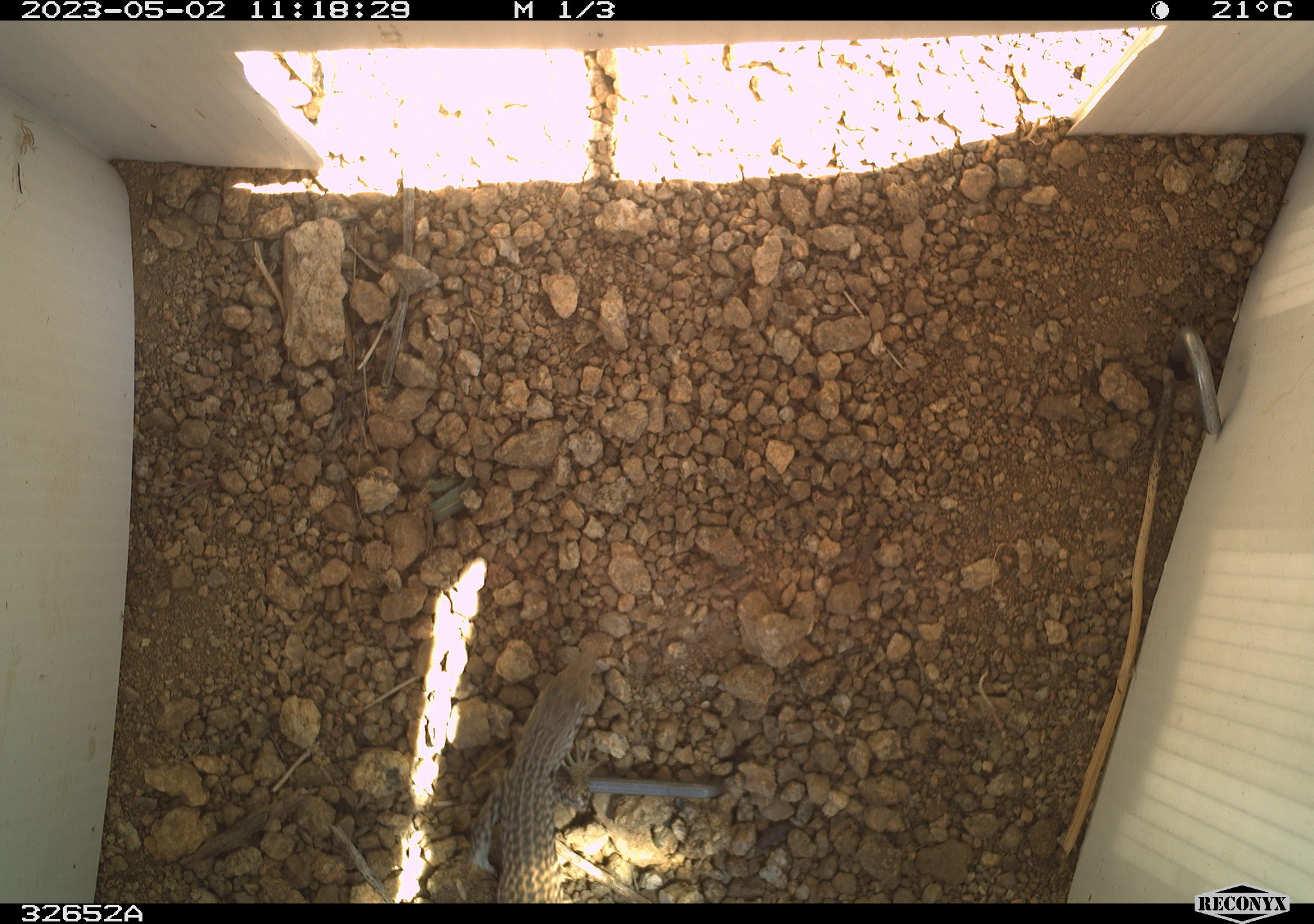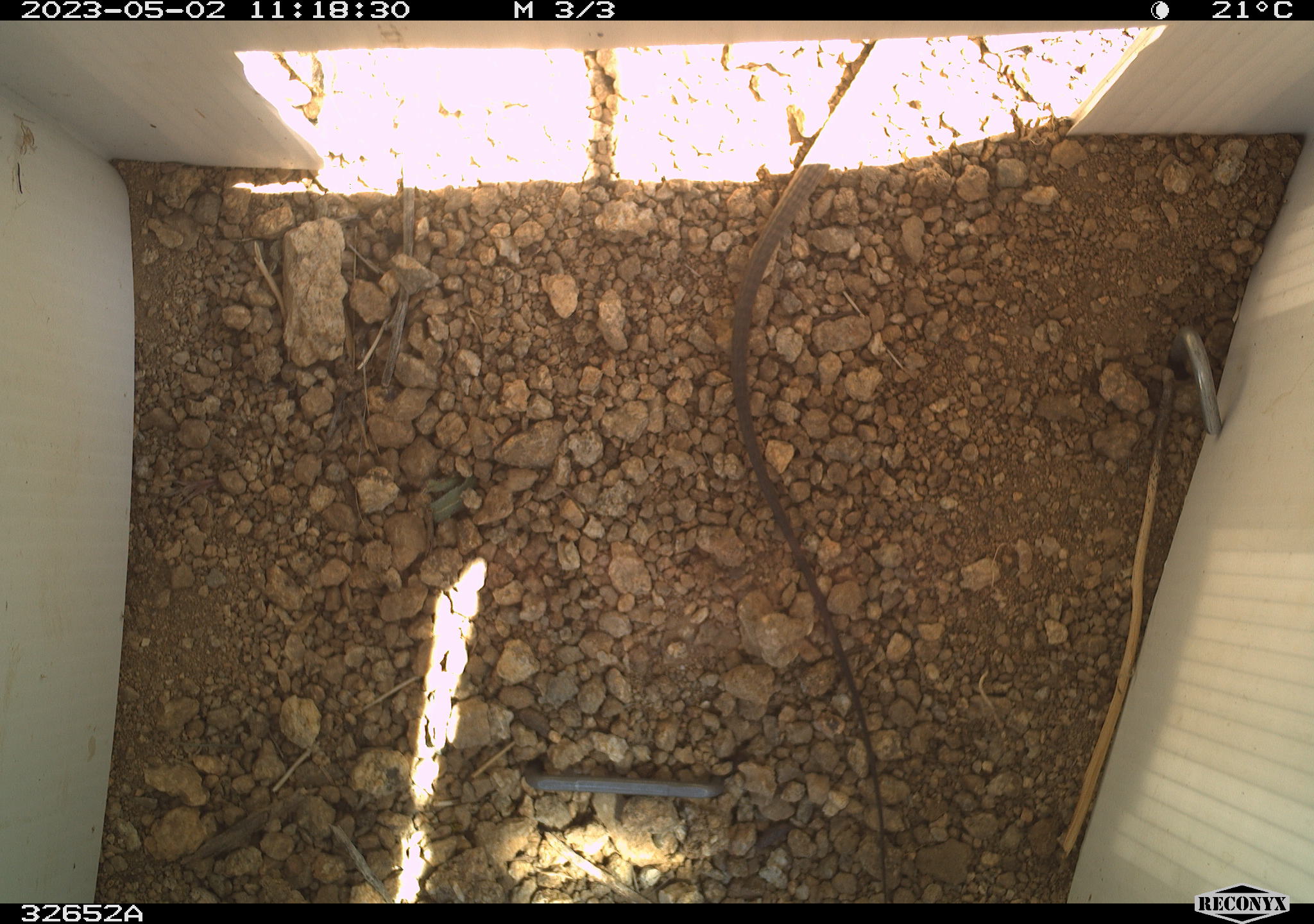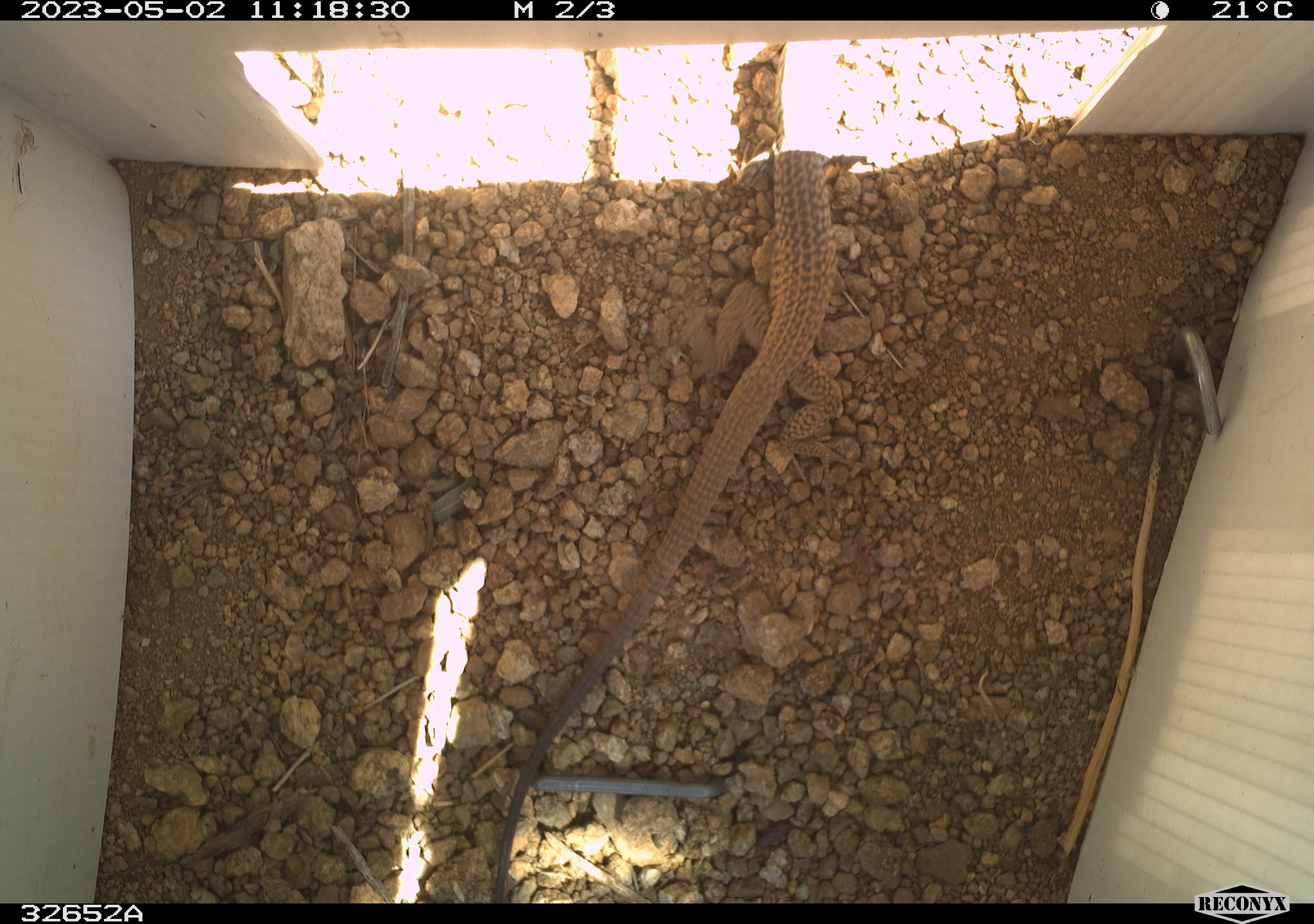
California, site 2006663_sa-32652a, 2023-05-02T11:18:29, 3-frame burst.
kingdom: Animalia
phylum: Chordata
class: Reptilia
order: Squamata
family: Teiidae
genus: Aspidoscelis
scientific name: Aspidoscelis tigris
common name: western whiptail